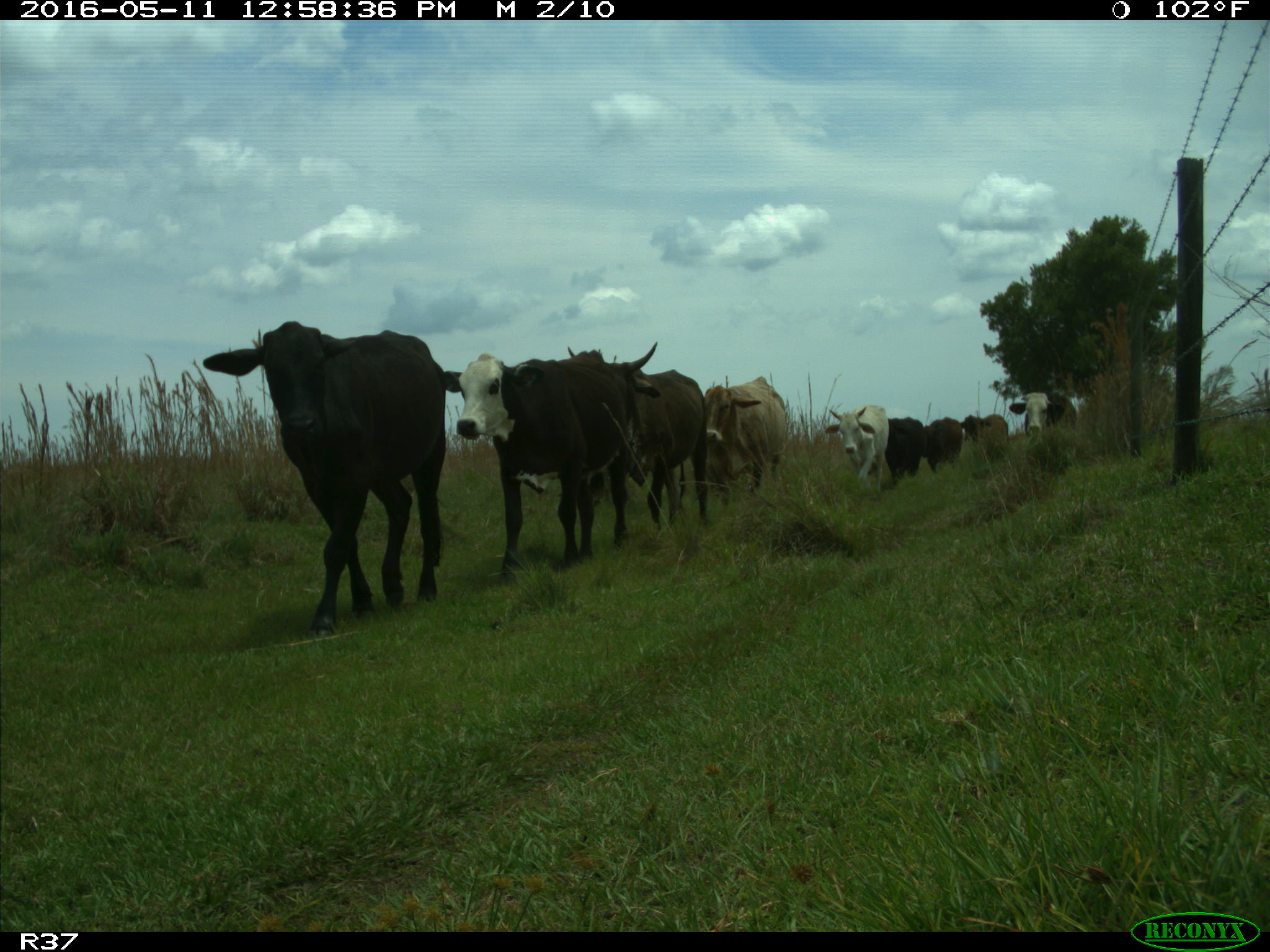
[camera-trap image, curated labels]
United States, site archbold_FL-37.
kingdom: Animalia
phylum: Chordata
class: Mammalia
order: Artiodactyla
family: Bovidae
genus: Bos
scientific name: Bos taurus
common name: domestic cow